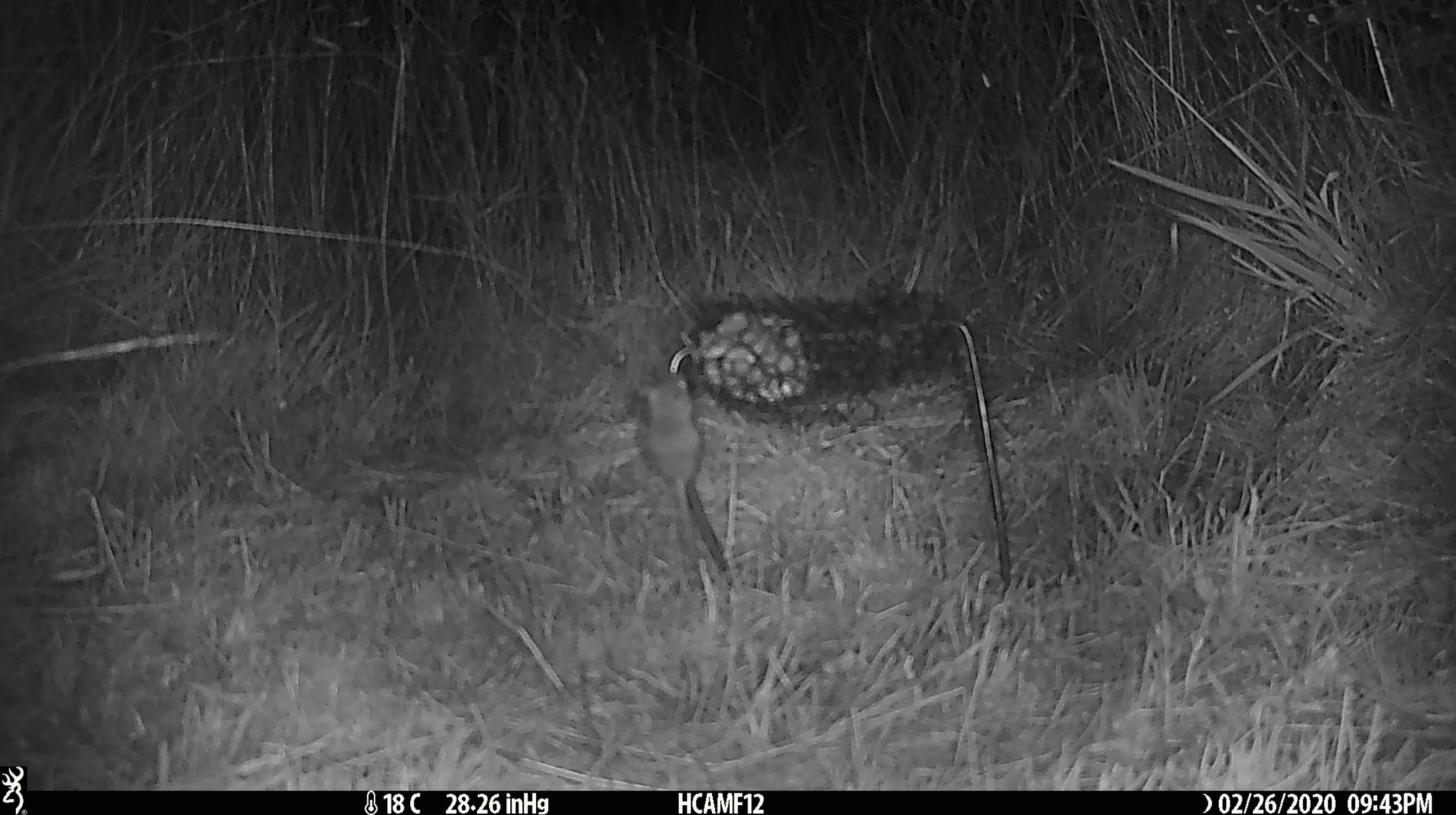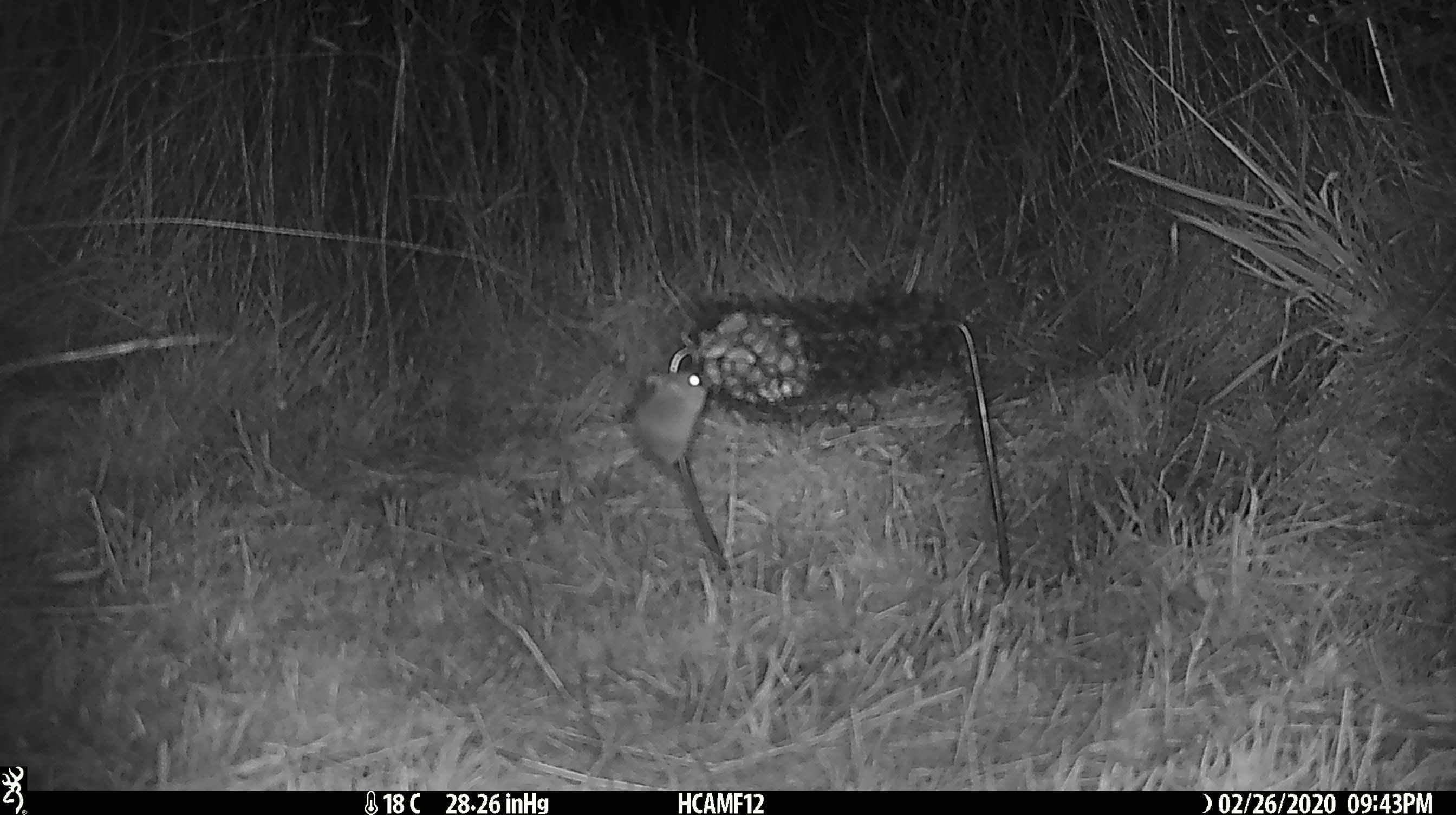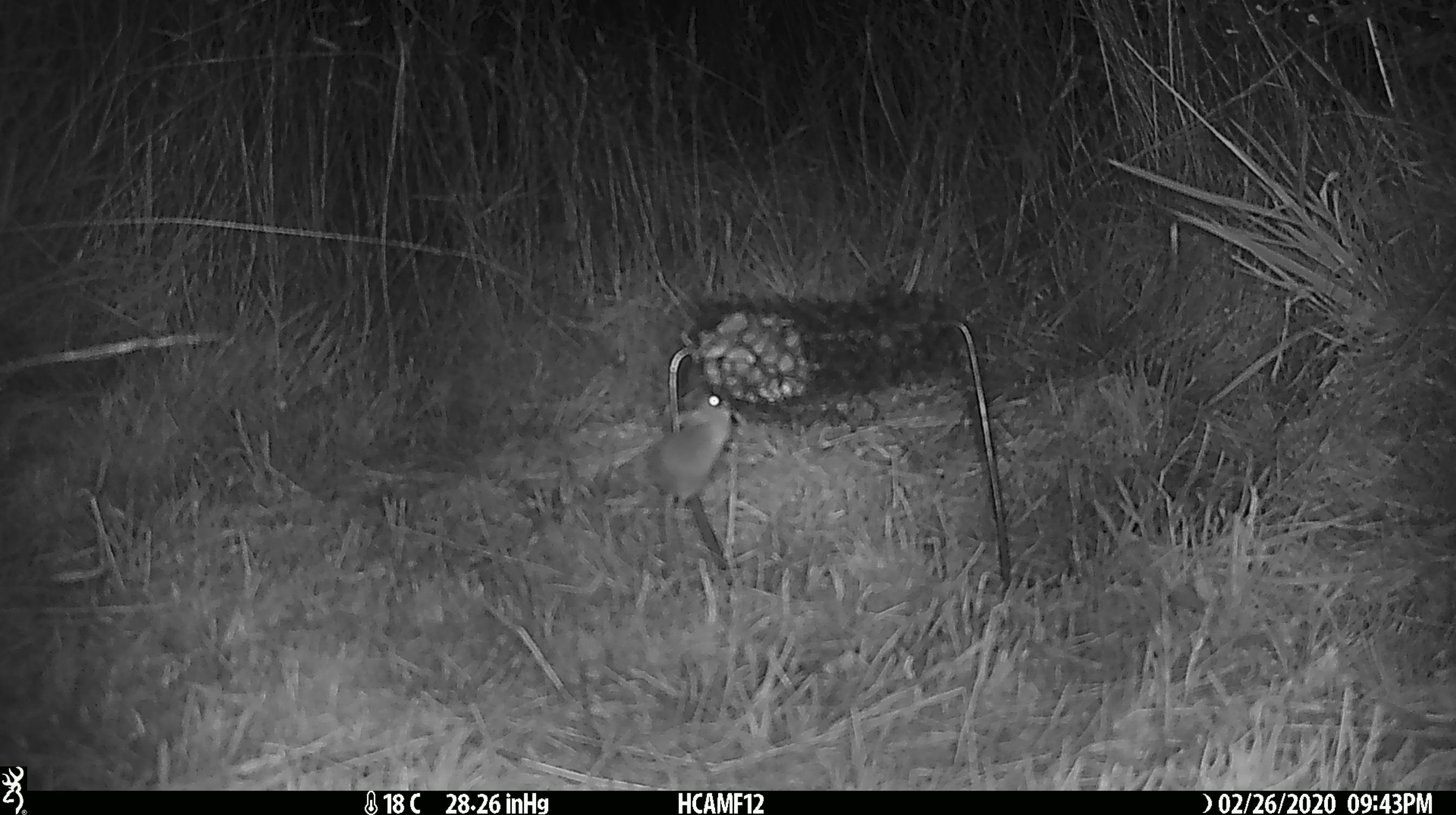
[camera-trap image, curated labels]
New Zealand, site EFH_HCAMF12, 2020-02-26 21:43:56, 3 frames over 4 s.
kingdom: Animalia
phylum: Chordata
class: Mammalia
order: Rodentia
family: Muridae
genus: Mus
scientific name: Mus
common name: mouse